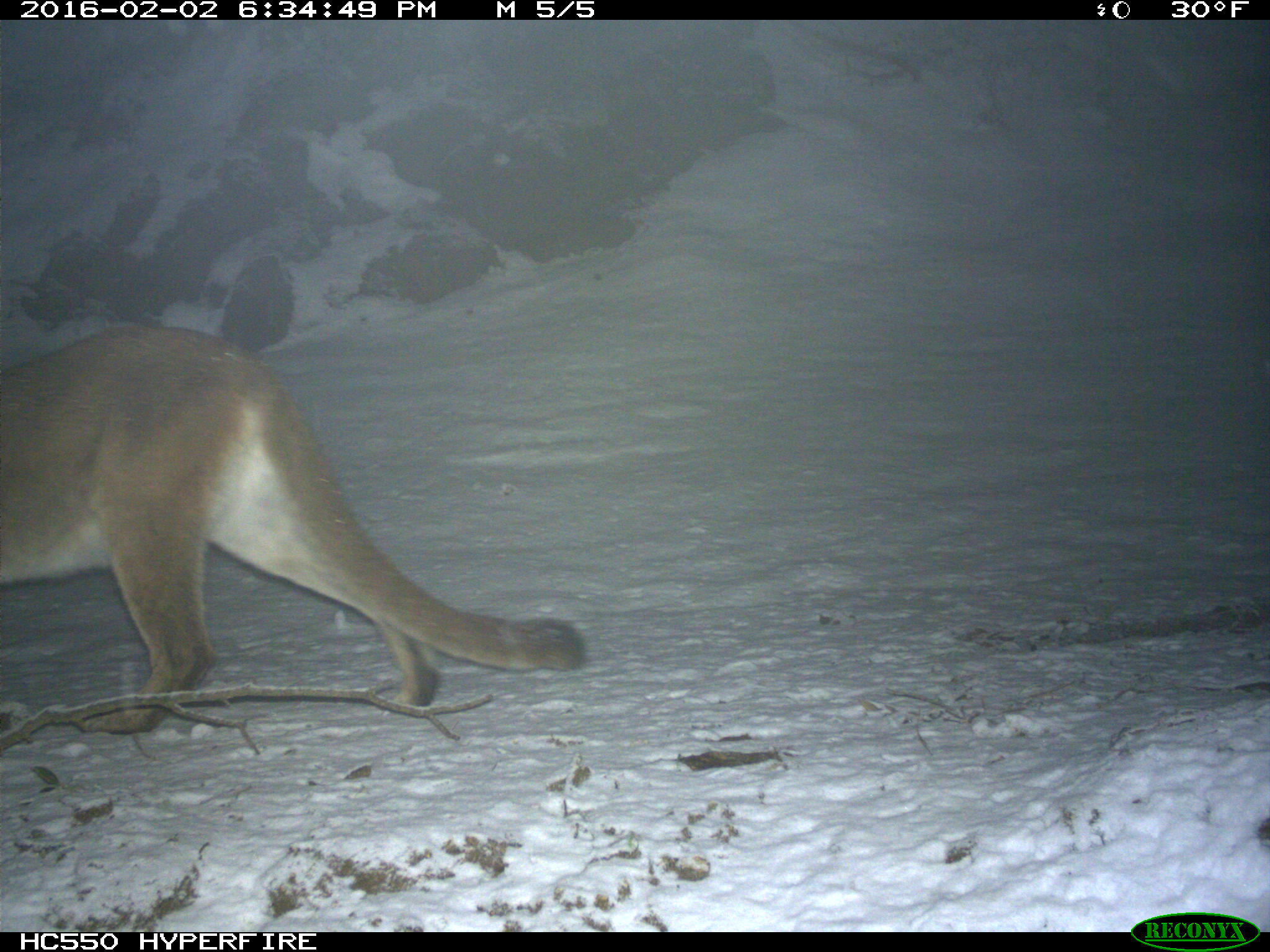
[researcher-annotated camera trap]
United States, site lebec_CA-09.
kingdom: Animalia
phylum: Chordata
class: Mammalia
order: Carnivora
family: Felidae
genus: Puma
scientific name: Puma concolor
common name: mountain lion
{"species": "Puma concolor (mountain lion)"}